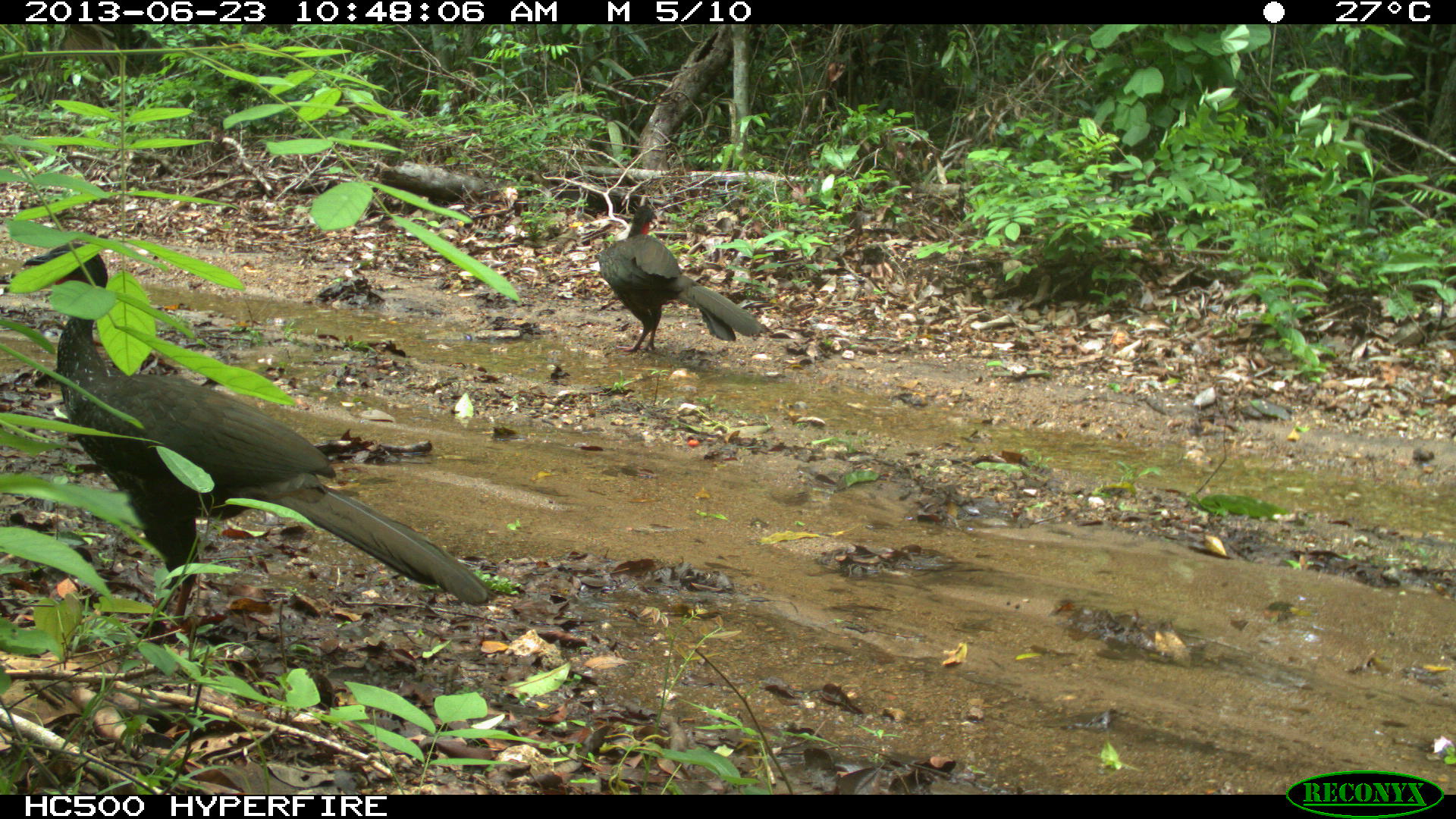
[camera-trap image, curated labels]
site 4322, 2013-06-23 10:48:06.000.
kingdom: Animalia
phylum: Chordata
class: Aves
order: Galliformes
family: Cracidae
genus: Penelope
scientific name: Penelope purpurascens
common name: crested guan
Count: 2.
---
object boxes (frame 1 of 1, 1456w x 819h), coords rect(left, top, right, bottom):
penelope purpurascens: rect(17, 238, 490, 641); rect(598, 201, 766, 355)